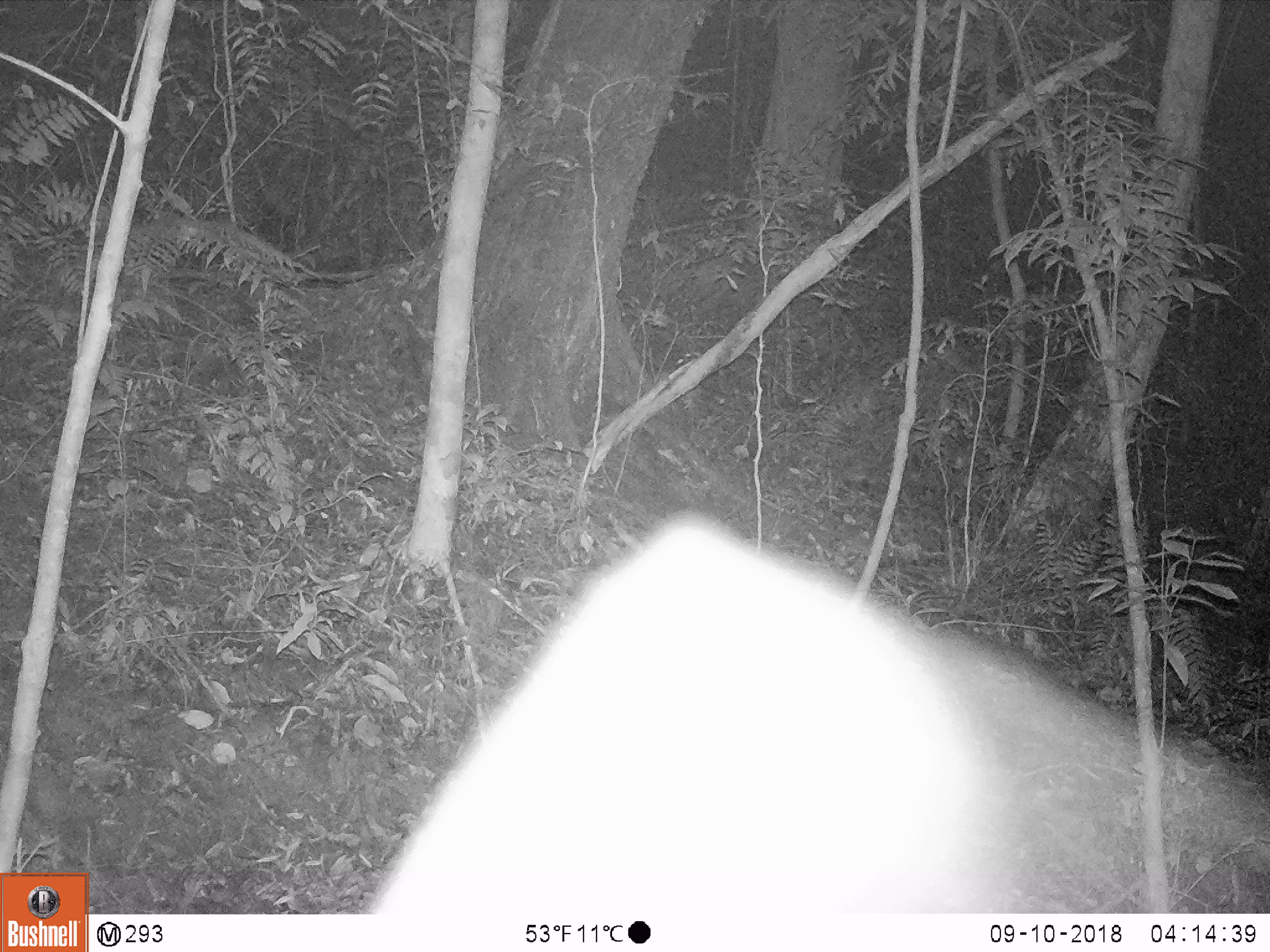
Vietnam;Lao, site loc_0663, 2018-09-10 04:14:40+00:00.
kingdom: Animalia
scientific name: Animalia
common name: animal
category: unidentified animal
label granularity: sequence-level